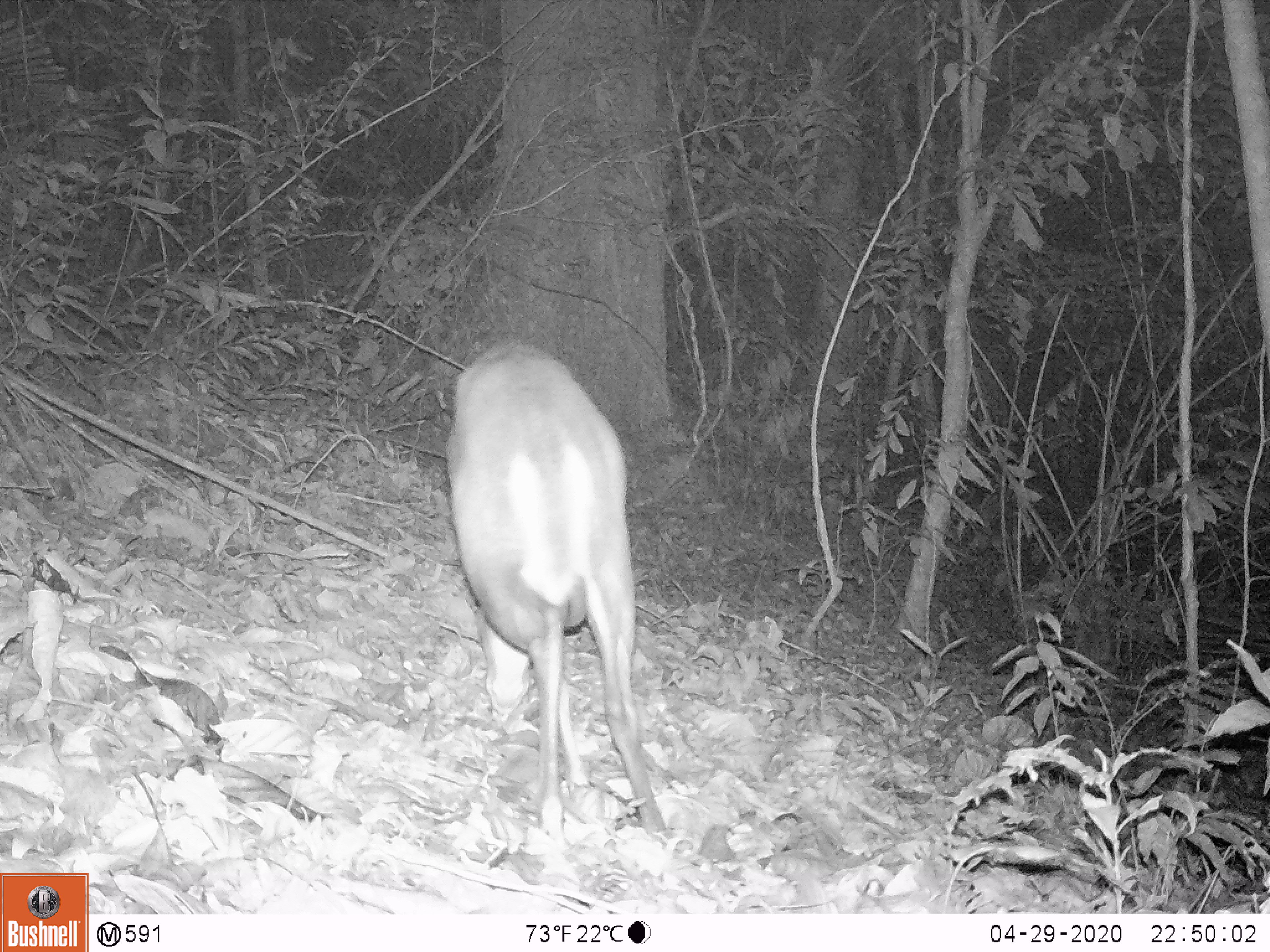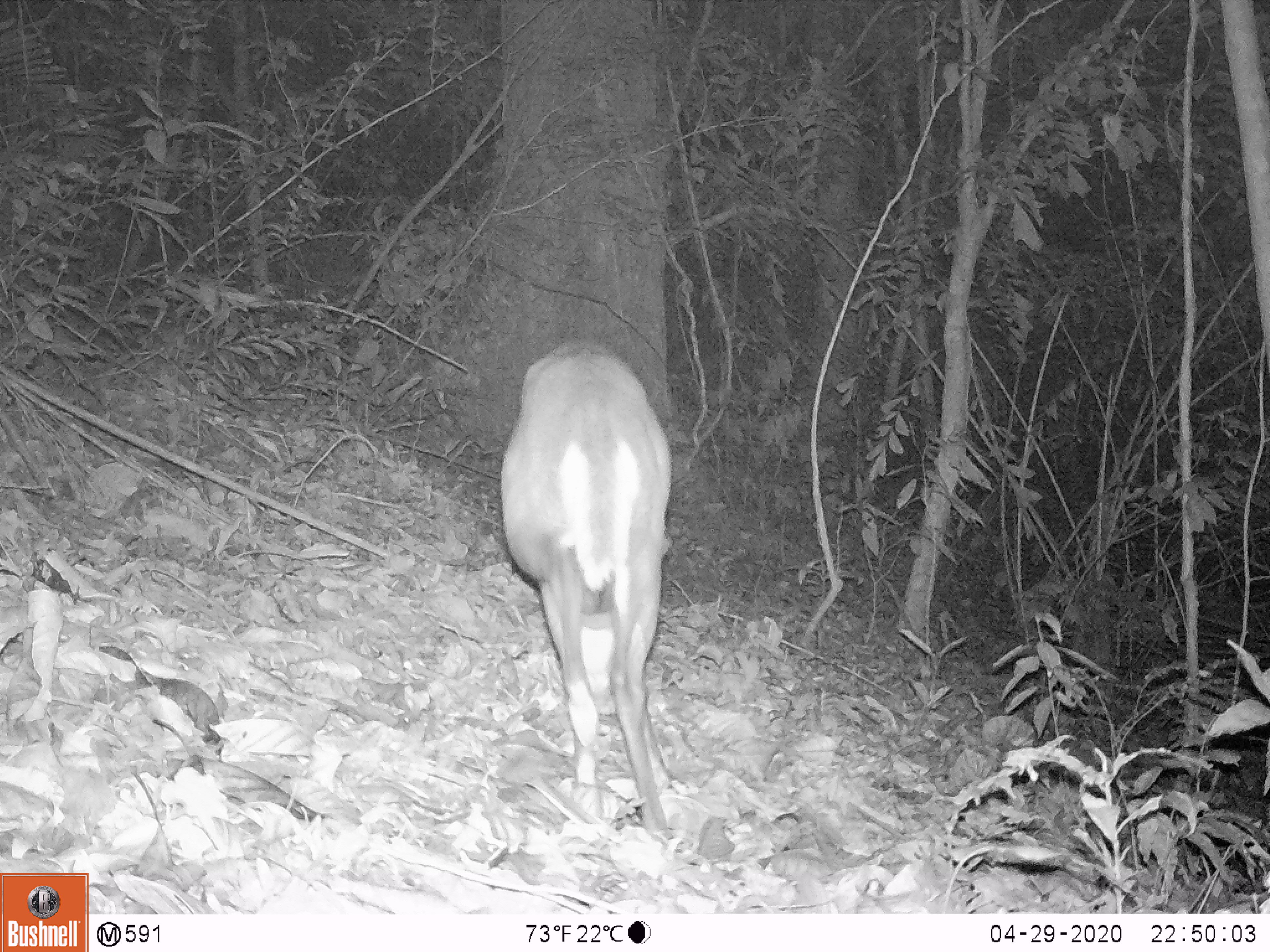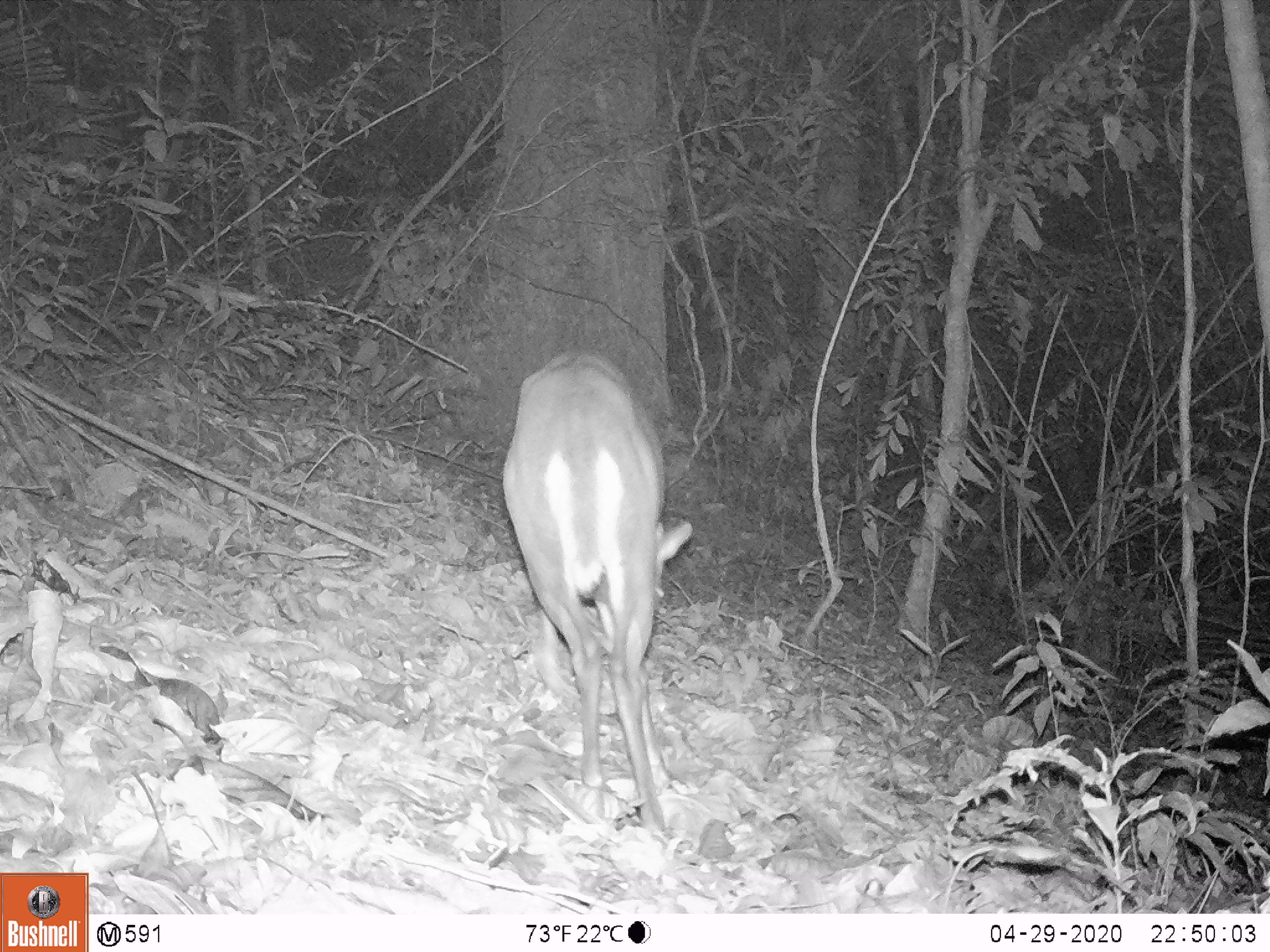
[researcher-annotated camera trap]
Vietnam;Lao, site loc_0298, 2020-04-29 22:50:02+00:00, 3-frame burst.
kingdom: Animalia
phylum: Chordata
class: Mammalia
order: Artiodactyla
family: Cervidae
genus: Muntiacus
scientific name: Muntiacus rooseveltorum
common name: roosevelt's muntjac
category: roosevelts muntjac group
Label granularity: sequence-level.